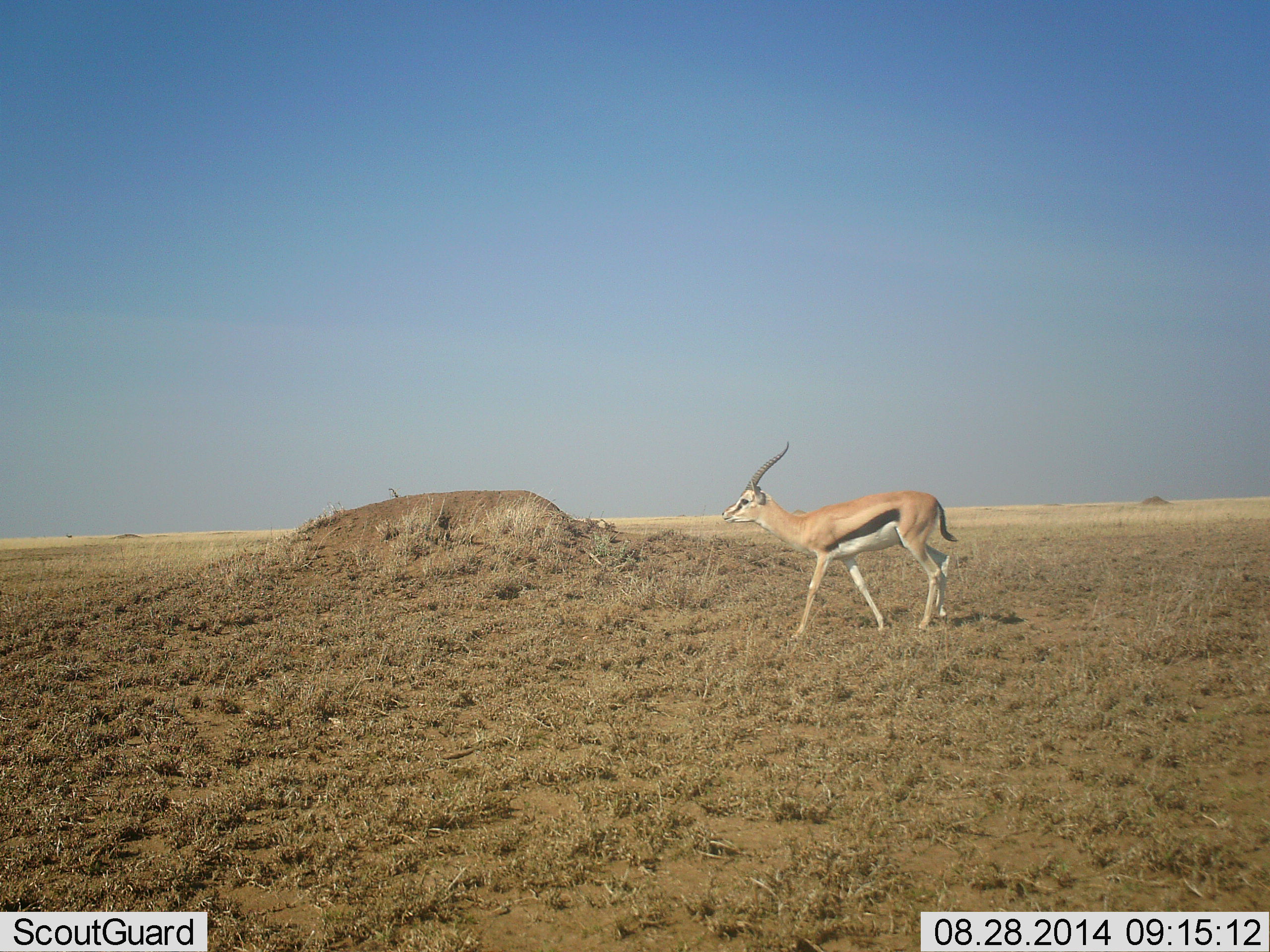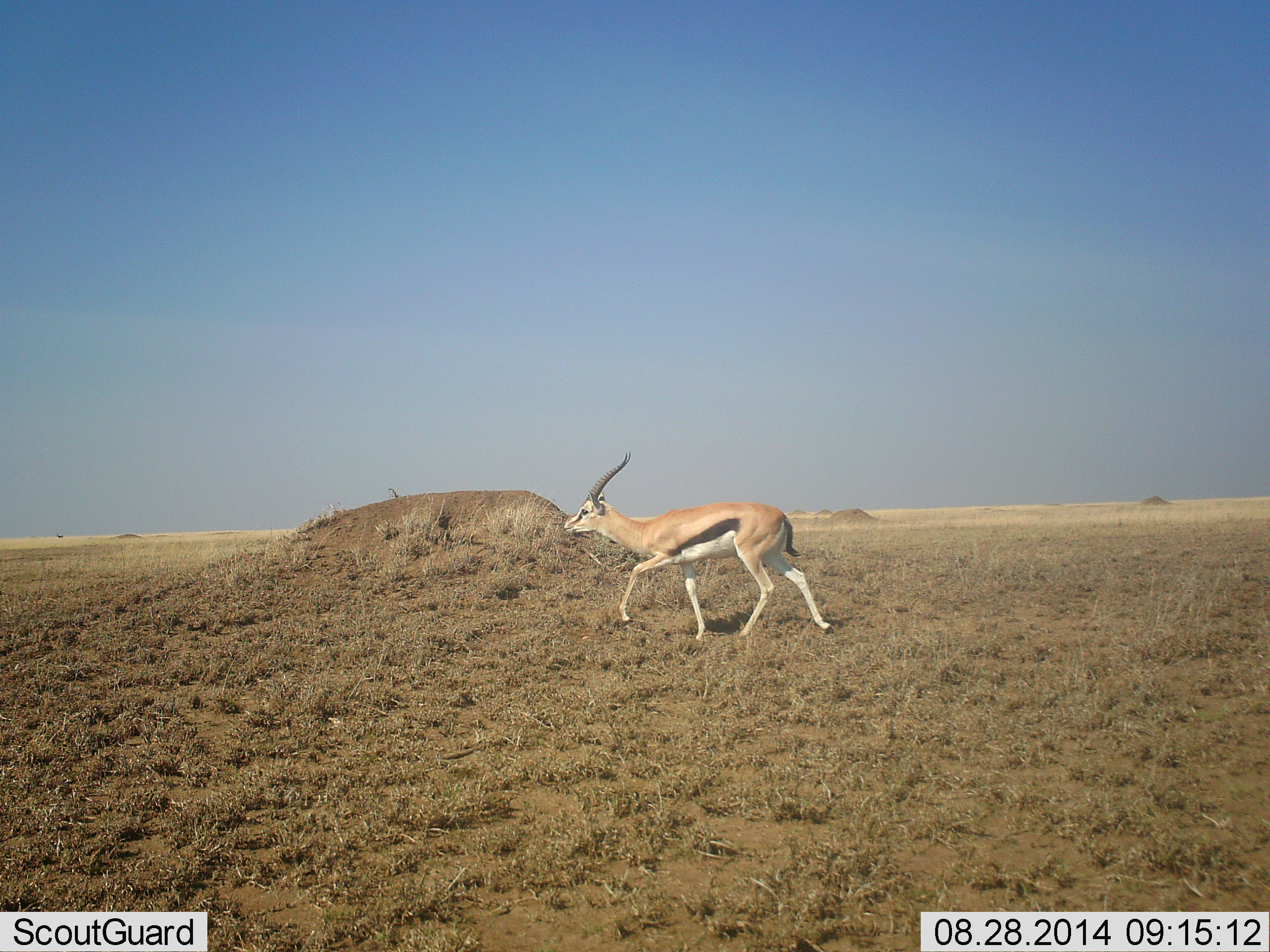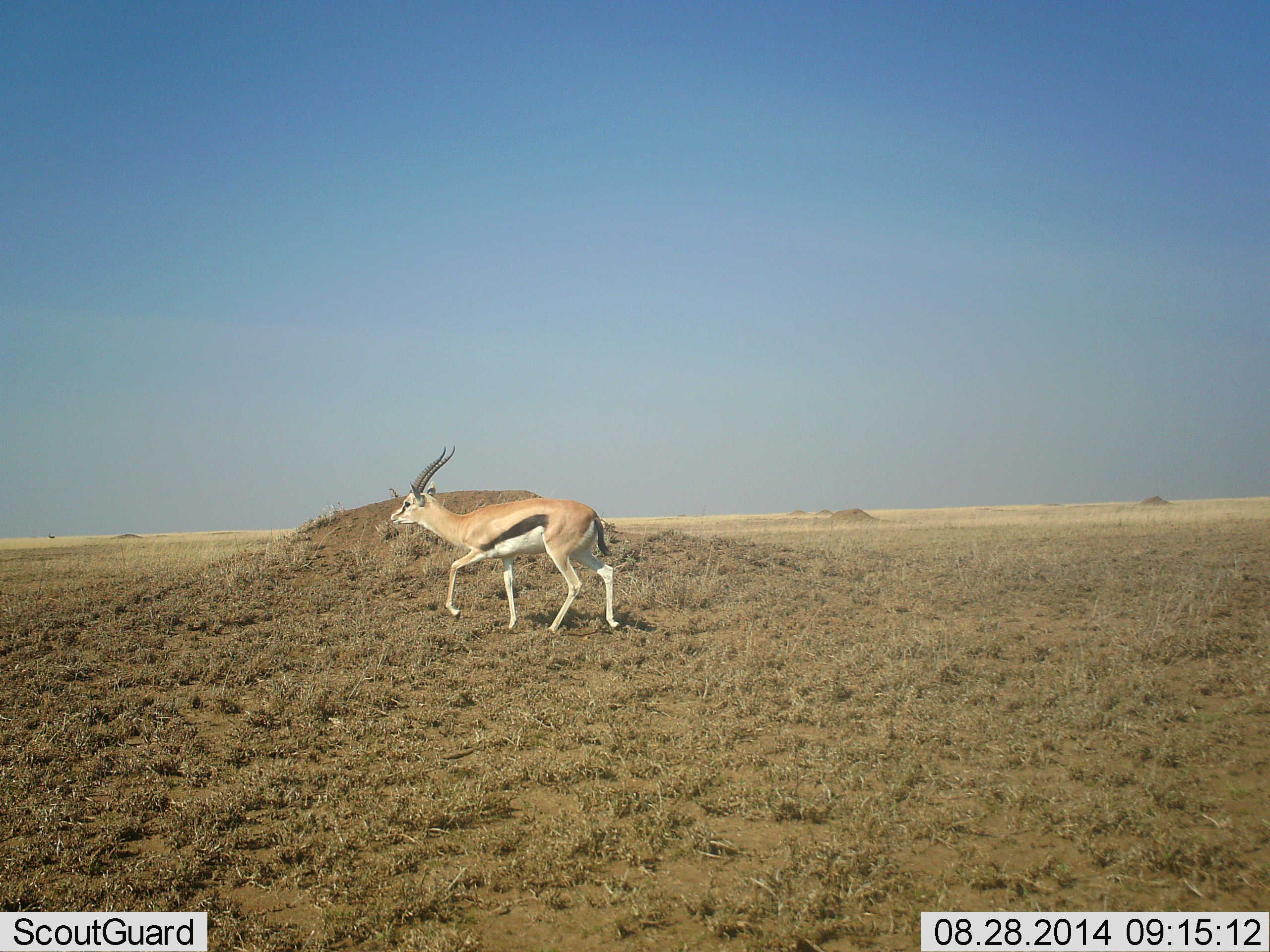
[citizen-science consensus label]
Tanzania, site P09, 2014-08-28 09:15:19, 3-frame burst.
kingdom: Animalia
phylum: Chordata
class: Mammalia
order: Artiodactyla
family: Bovidae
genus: Eudorcas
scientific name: Eudorcas thomsonii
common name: thomson's gazelle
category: gazellethomsons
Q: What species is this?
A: Gazellethomsons (thomson's gazelle) (Eudorcas thomsonii).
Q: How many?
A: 1.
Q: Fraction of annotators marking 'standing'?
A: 10%.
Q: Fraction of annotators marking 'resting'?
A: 0%.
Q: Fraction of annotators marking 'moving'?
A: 100%.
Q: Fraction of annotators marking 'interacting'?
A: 0%.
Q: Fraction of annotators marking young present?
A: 0%.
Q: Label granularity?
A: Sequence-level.